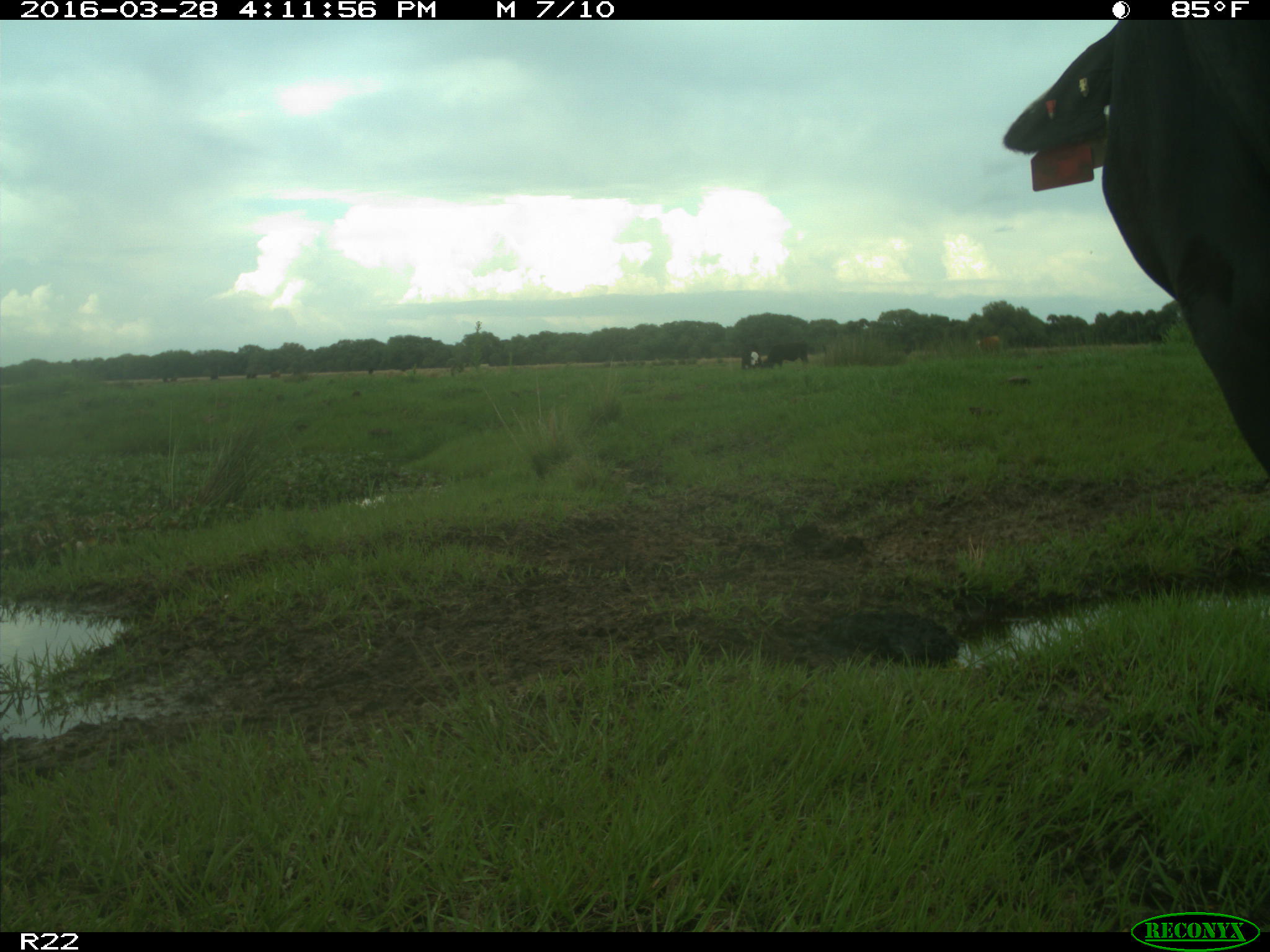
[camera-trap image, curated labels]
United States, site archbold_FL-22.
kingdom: Animalia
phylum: Chordata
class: Mammalia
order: Artiodactyla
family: Bovidae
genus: Bos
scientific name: Bos taurus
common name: domestic cow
Bos taurus (domestic cow).